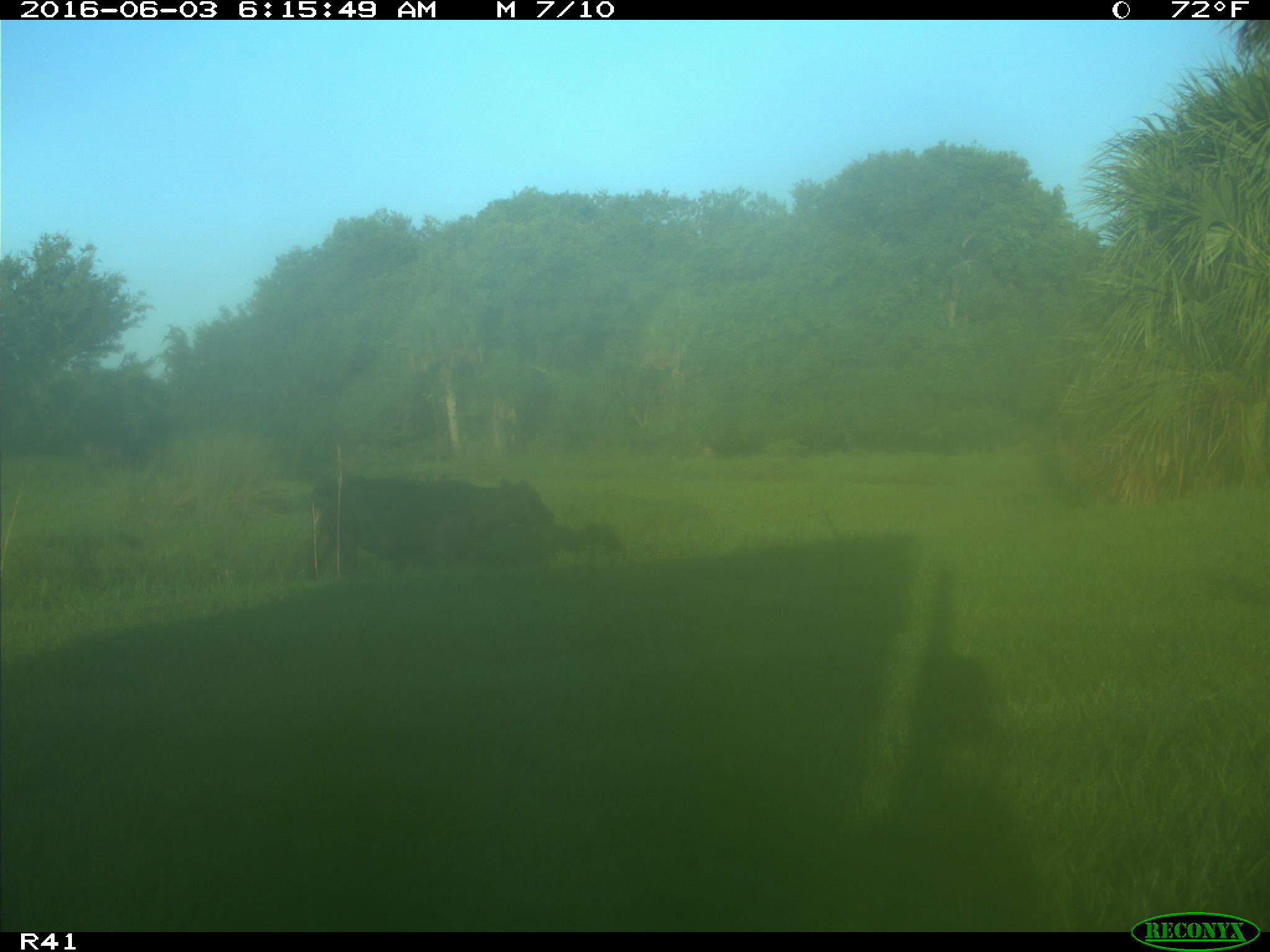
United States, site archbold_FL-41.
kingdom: Animalia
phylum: Chordata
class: Mammalia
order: Artiodactyla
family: Bovidae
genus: Bos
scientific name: Bos taurus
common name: domestic cow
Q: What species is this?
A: Bos taurus (domestic cow).